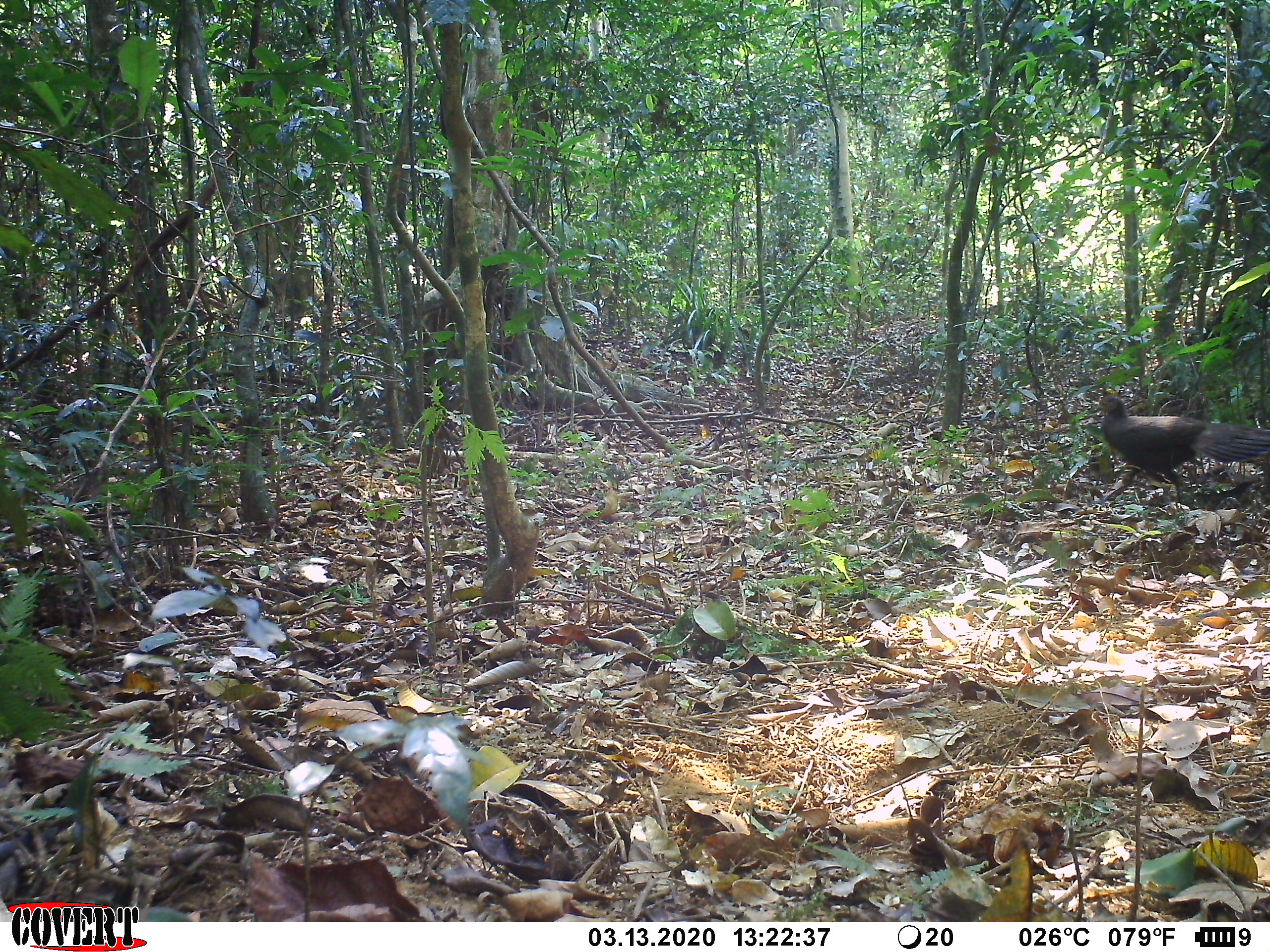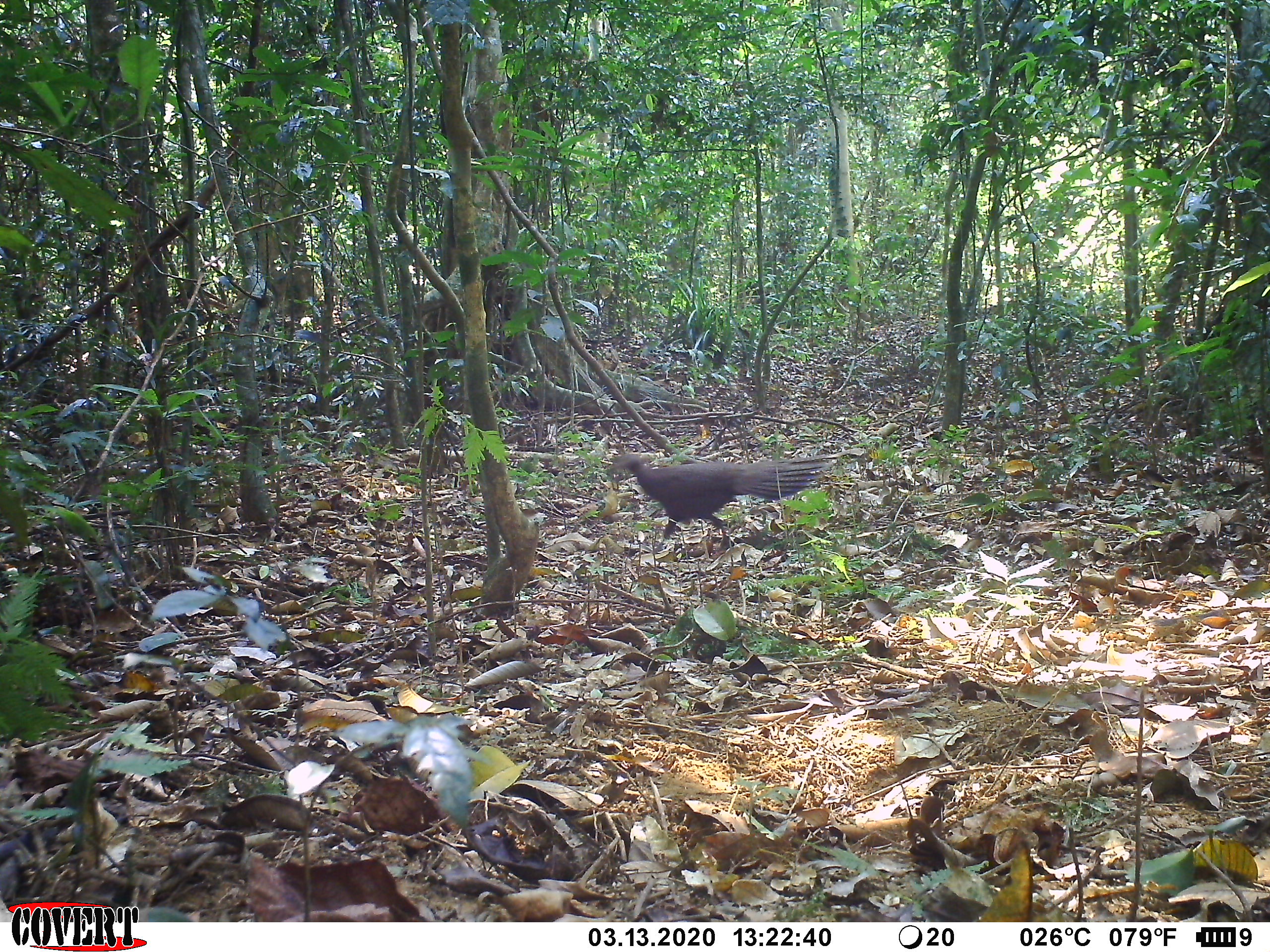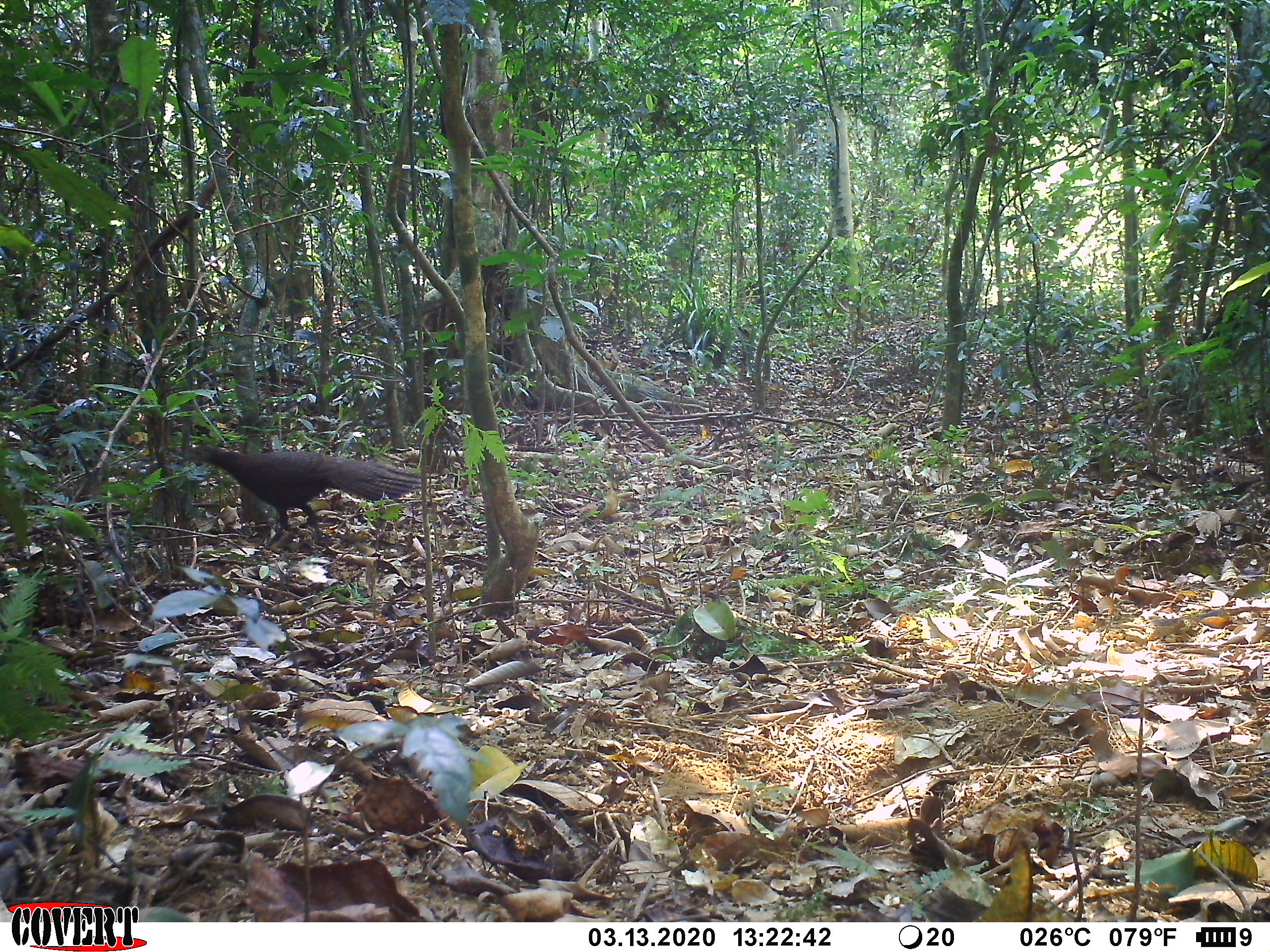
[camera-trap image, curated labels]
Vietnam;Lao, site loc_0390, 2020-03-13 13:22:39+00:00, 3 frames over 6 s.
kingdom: Animalia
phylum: Chordata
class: Aves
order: Galliformes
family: Phasianidae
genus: Polyplectron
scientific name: Polyplectron bicalcaratum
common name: gray peacock-pheasant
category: grey peacock pheasant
Grey peacock pheasant (gray peacock-pheasant) (Polyplectron bicalcaratum). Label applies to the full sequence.